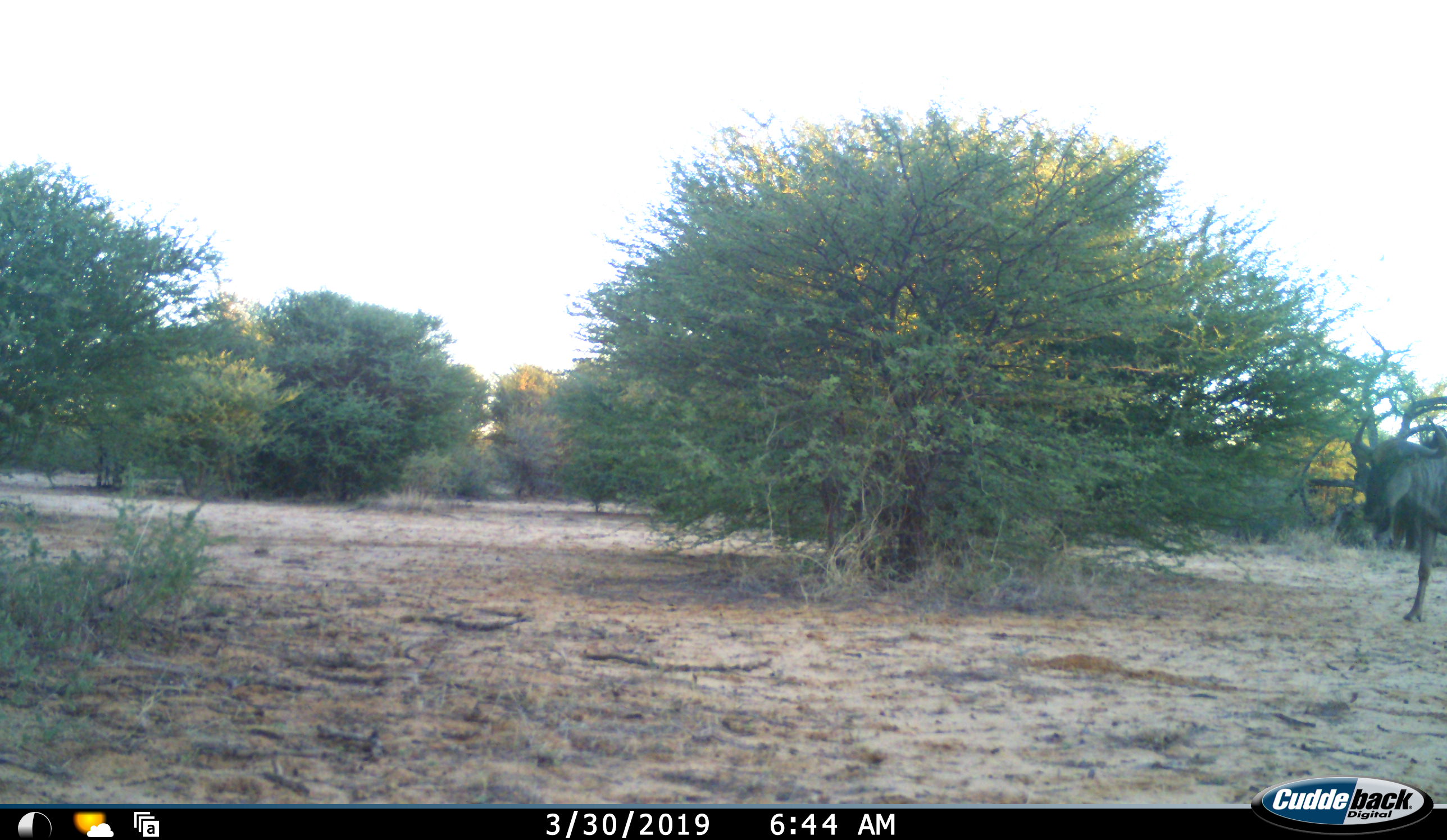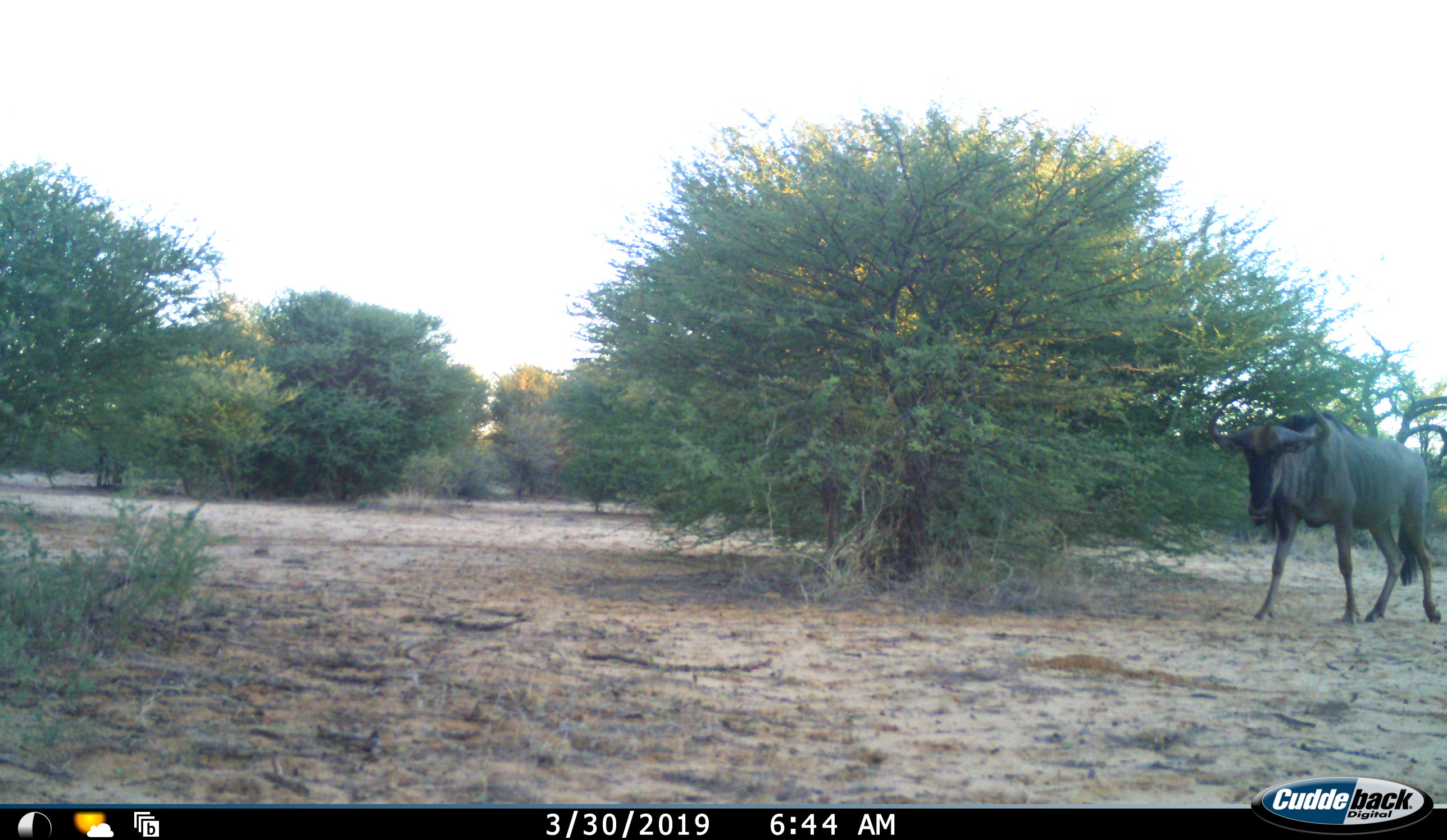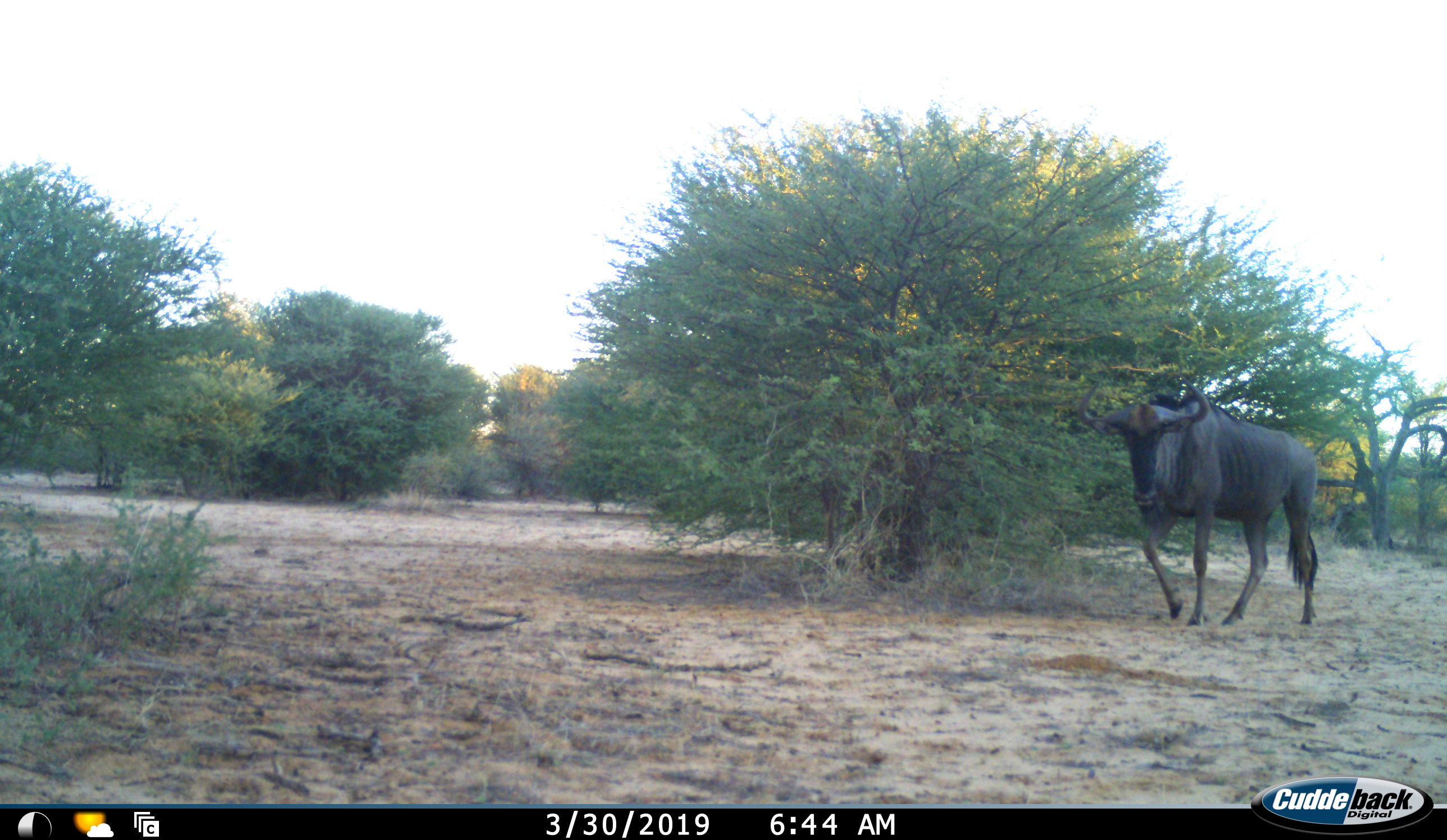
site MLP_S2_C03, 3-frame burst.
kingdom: Animalia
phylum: Chordata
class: Mammalia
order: Artiodactyla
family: Bovidae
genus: Connochaetes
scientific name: Connochaetes taurinus taurinus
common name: blue wildebeest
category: wildebeestblue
Wildebeestblue (blue wildebeest) (Connochaetes taurinus taurinus), count 1. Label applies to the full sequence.